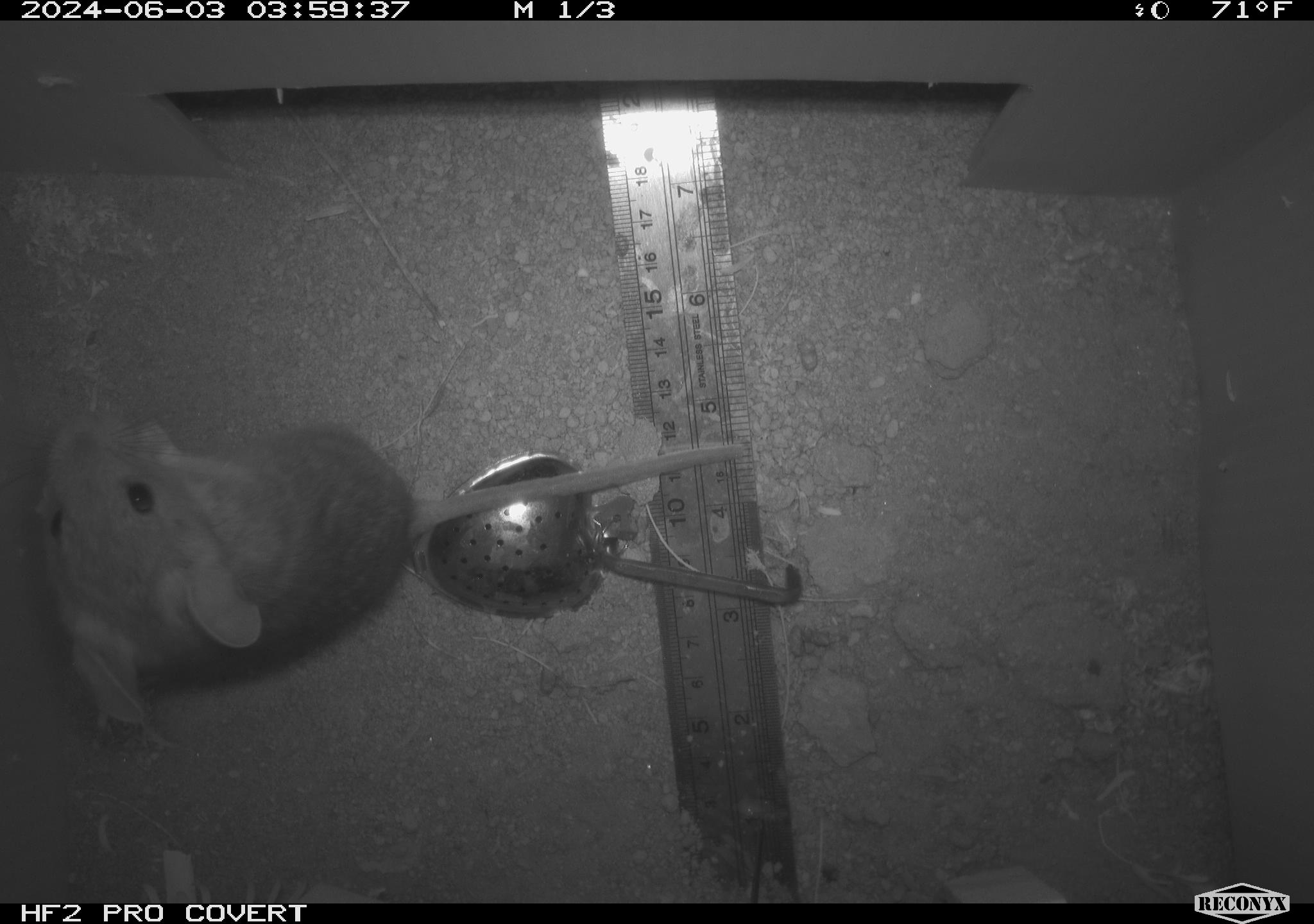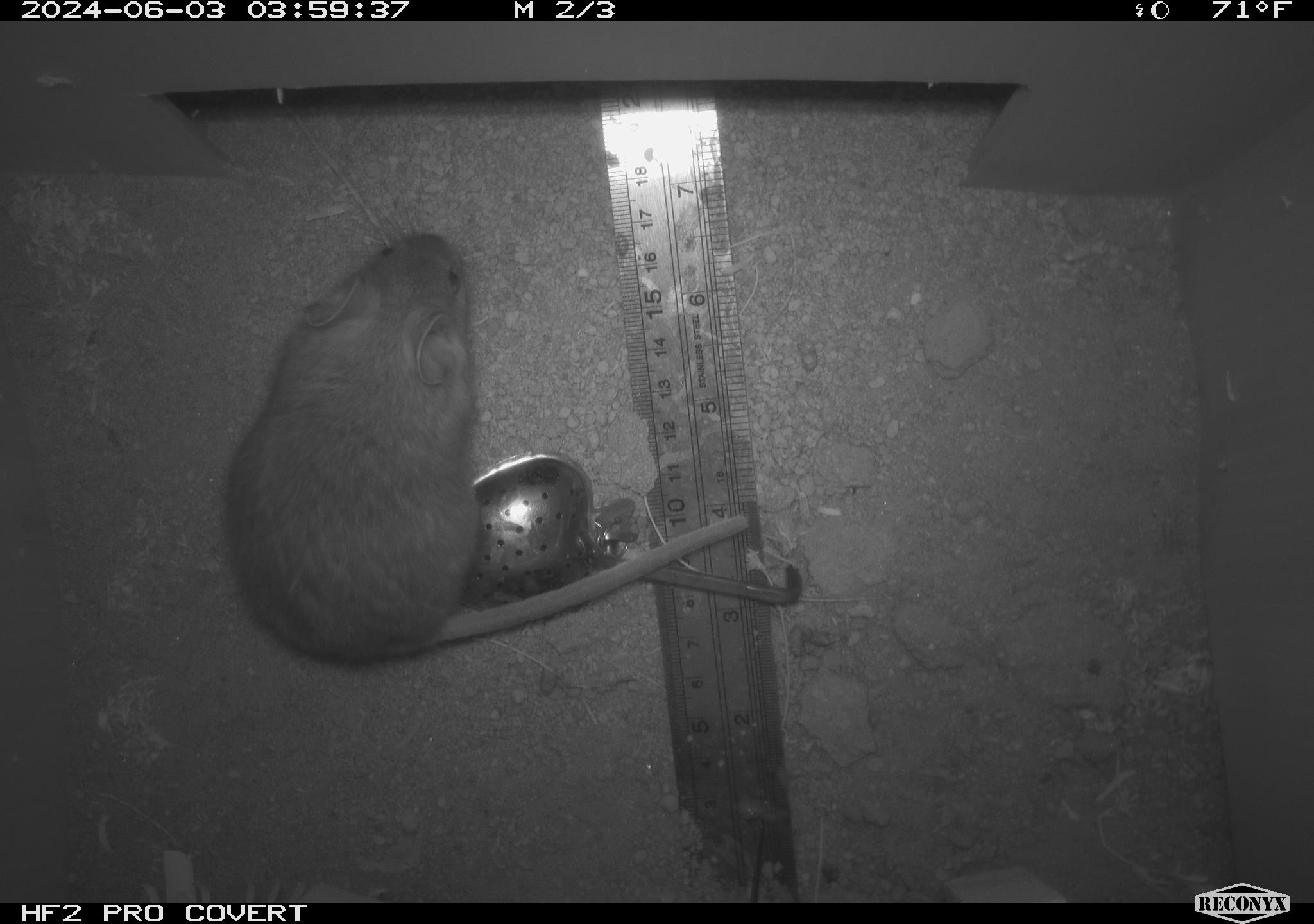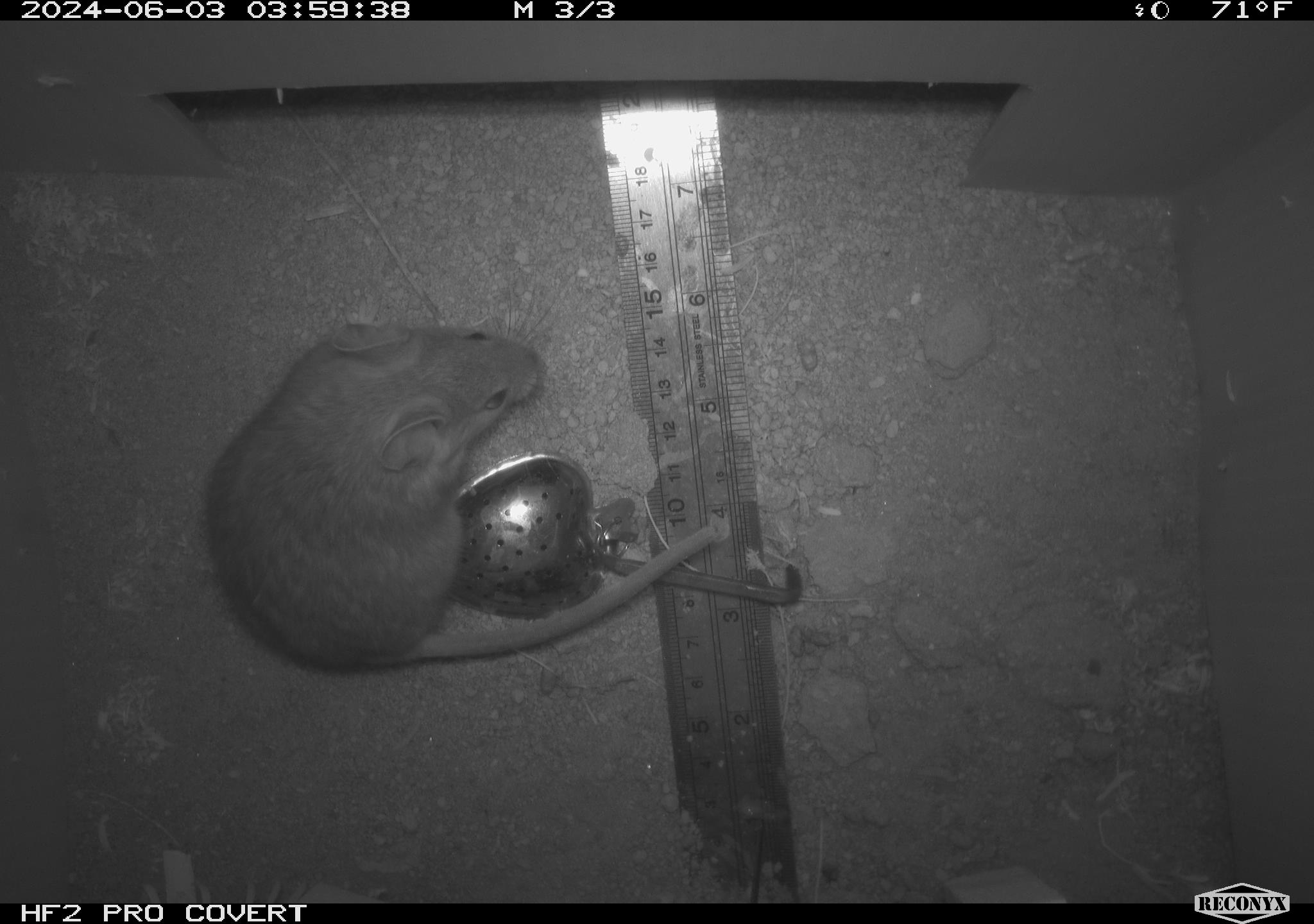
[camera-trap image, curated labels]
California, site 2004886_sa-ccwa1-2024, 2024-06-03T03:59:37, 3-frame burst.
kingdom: Animalia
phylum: Chordata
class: Mammalia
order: Rodentia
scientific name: Rodentia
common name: woodrat or rat or mouse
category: woodrat or rat or mouse species